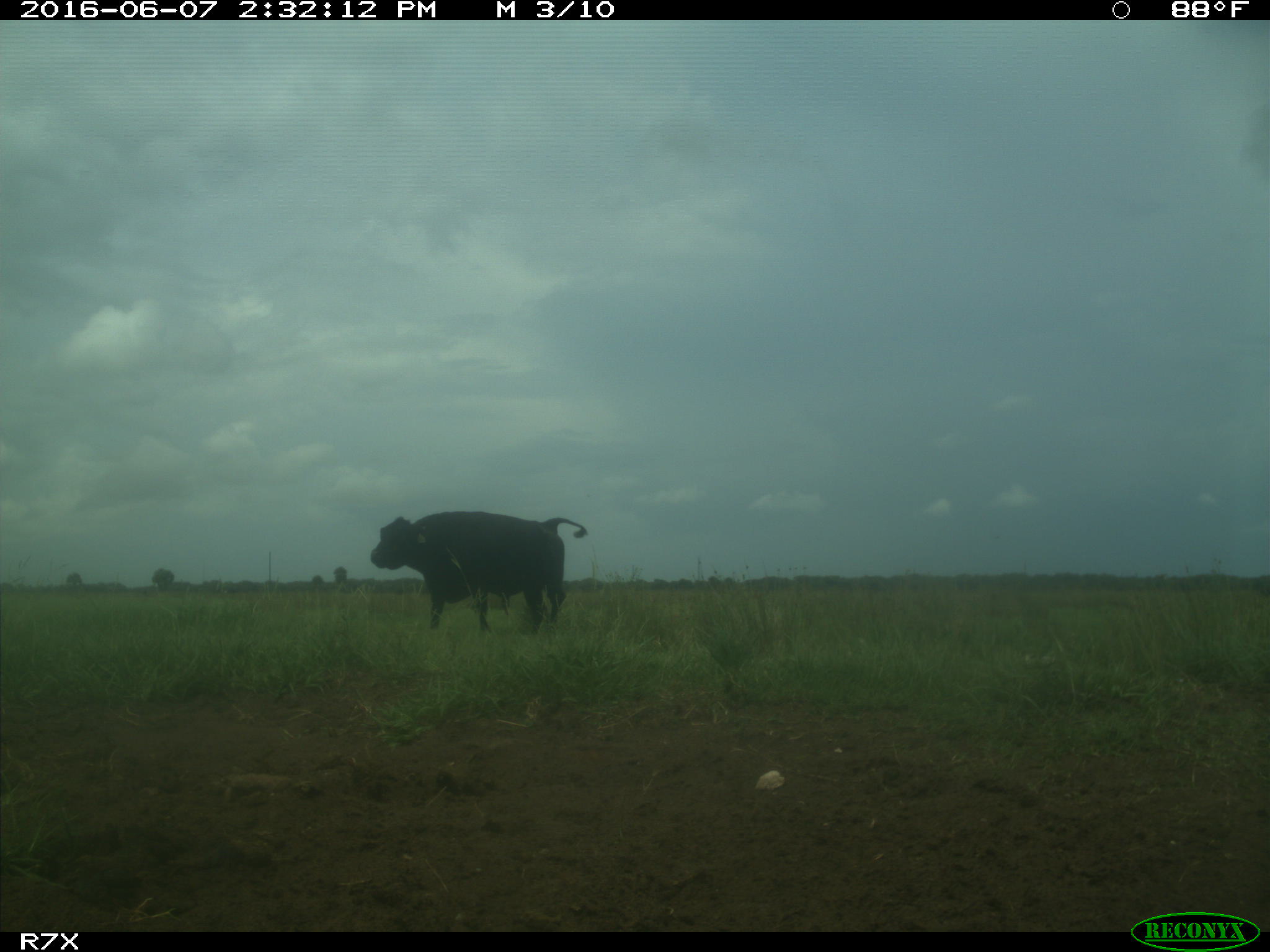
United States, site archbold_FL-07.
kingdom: Animalia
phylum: Chordata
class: Mammalia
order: Artiodactyla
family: Bovidae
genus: Bos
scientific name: Bos taurus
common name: domestic cow